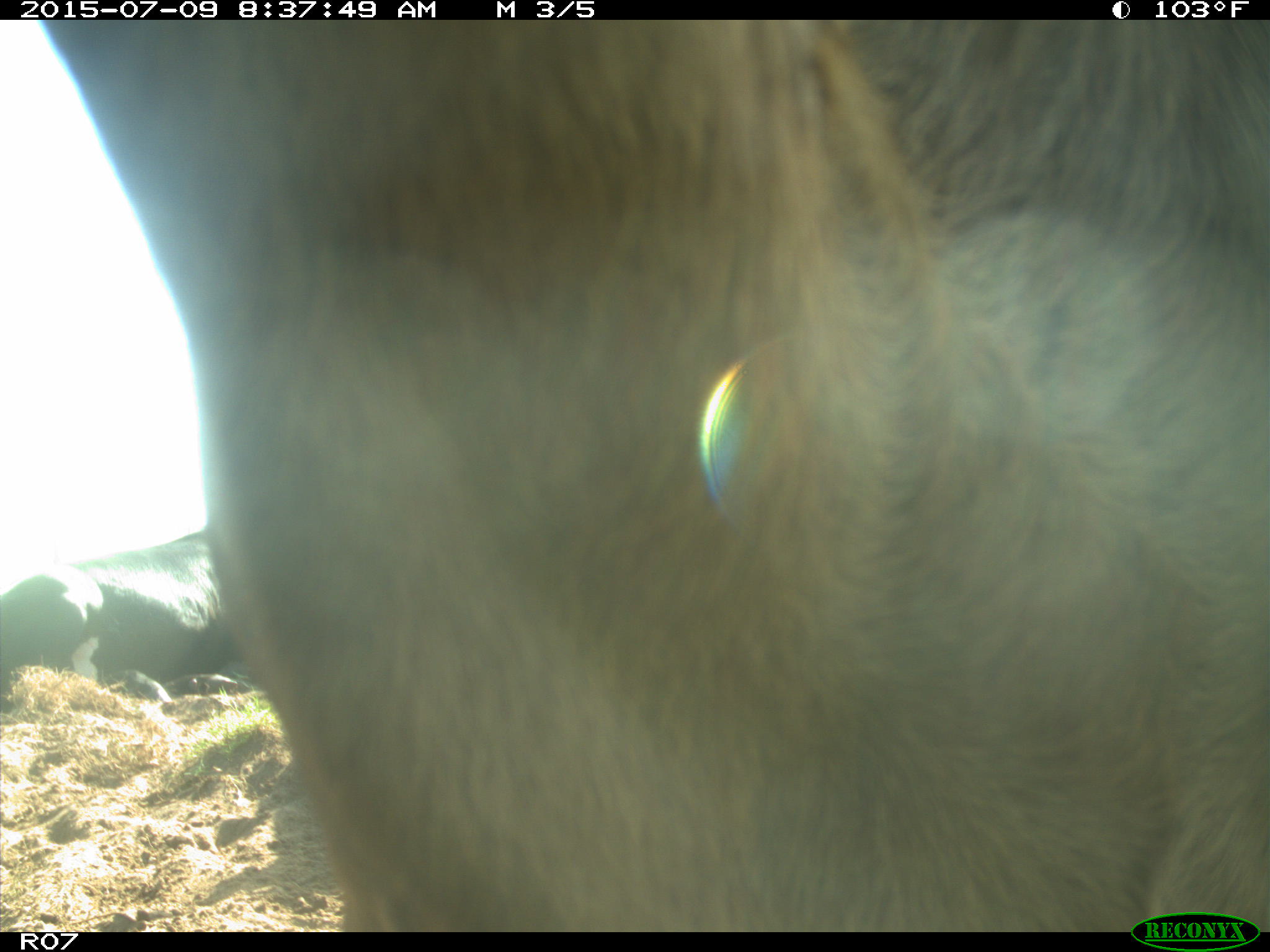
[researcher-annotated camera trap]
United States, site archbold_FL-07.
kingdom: Animalia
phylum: Chordata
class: Mammalia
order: Artiodactyla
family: Bovidae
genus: Bos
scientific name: Bos taurus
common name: domestic cow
Bos taurus (domestic cow).